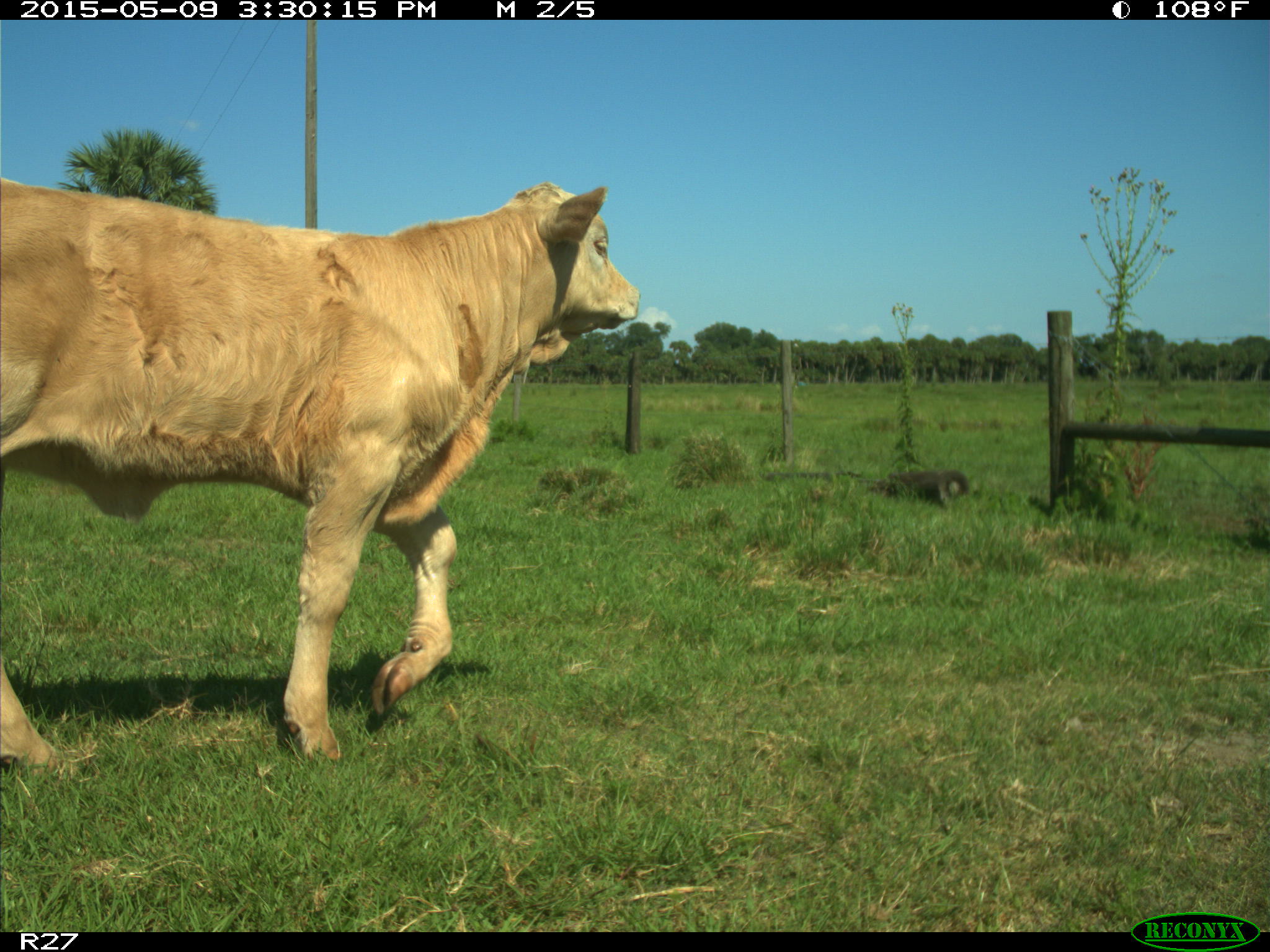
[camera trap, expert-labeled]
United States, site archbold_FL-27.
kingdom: Animalia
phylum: Chordata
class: Mammalia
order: Artiodactyla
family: Bovidae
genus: Bos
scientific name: Bos taurus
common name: domestic cow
Bos taurus (domestic cow).